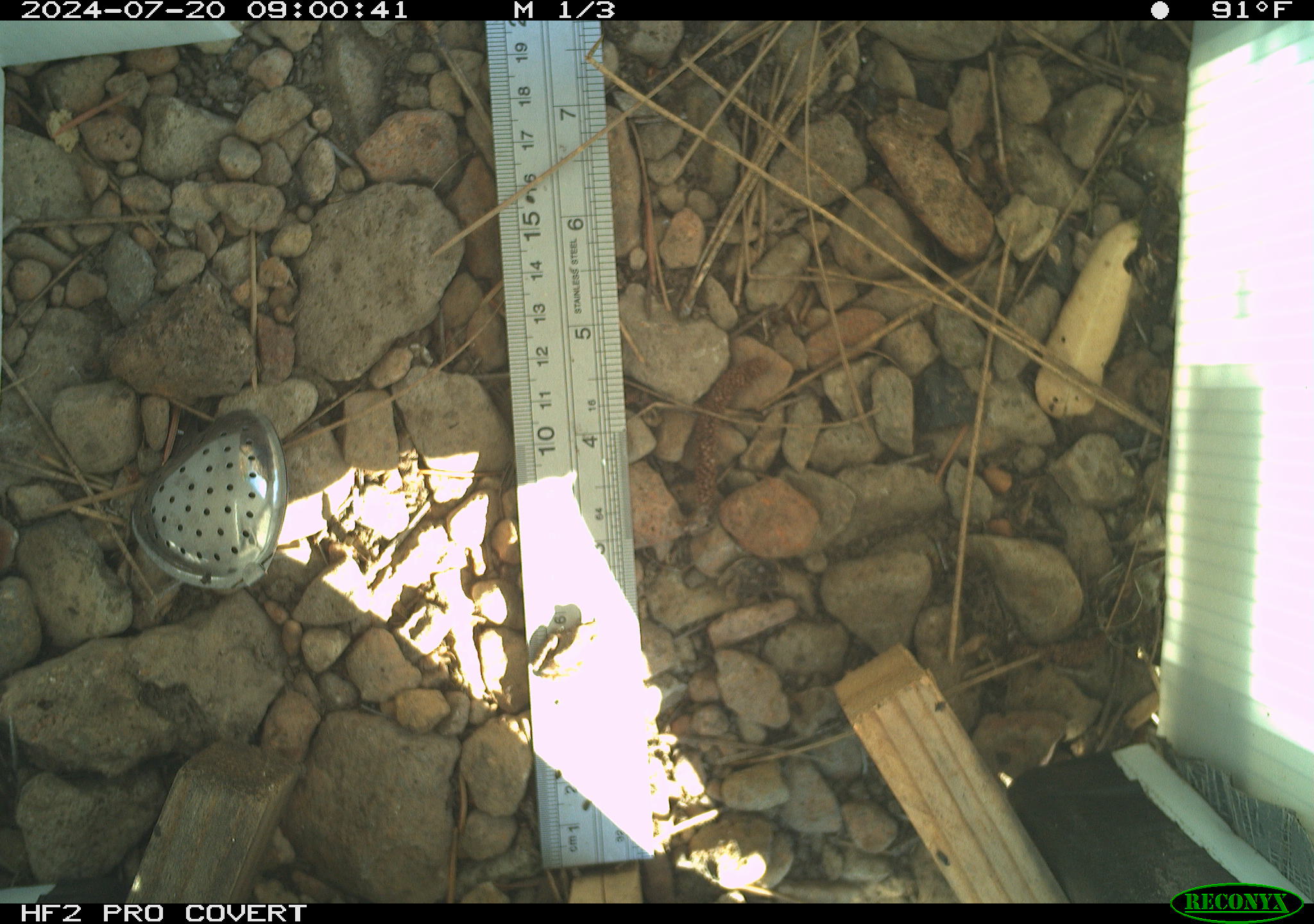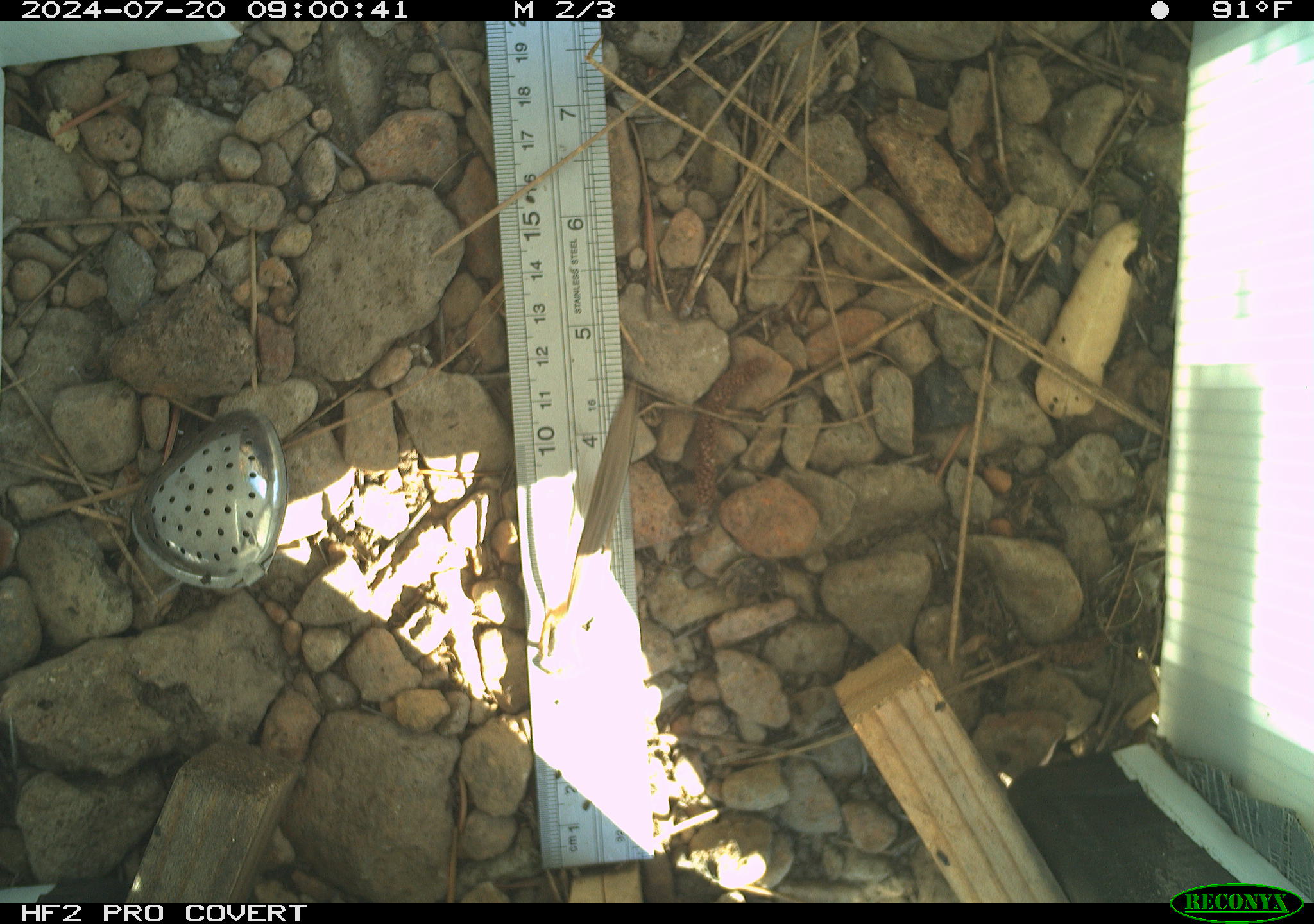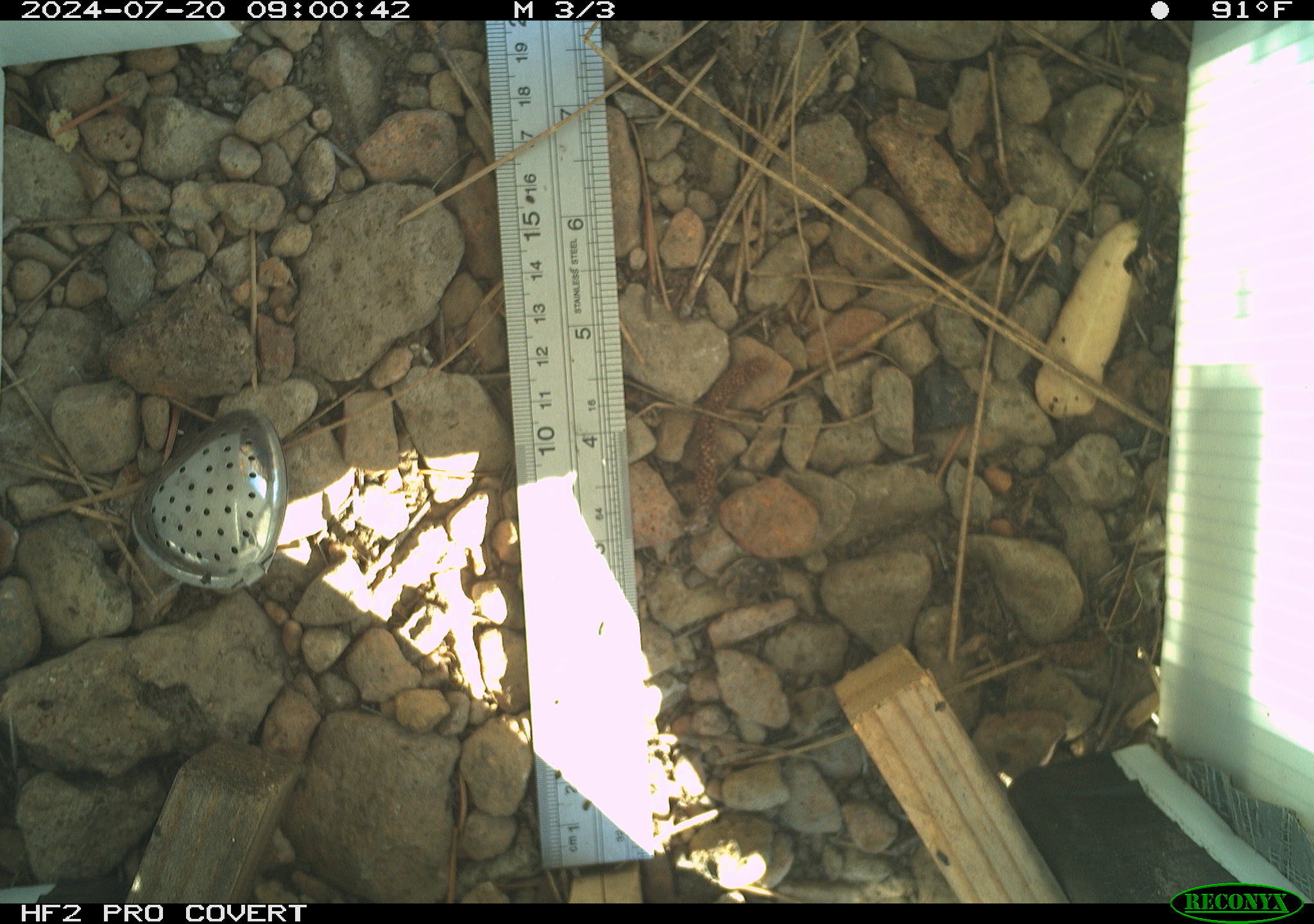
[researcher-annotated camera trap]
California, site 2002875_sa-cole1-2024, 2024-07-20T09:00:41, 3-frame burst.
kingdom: Animalia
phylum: Chordata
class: Amphibia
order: Anura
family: Hylidae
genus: Pseudacris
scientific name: Pseudacris regilla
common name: sierran treefrog